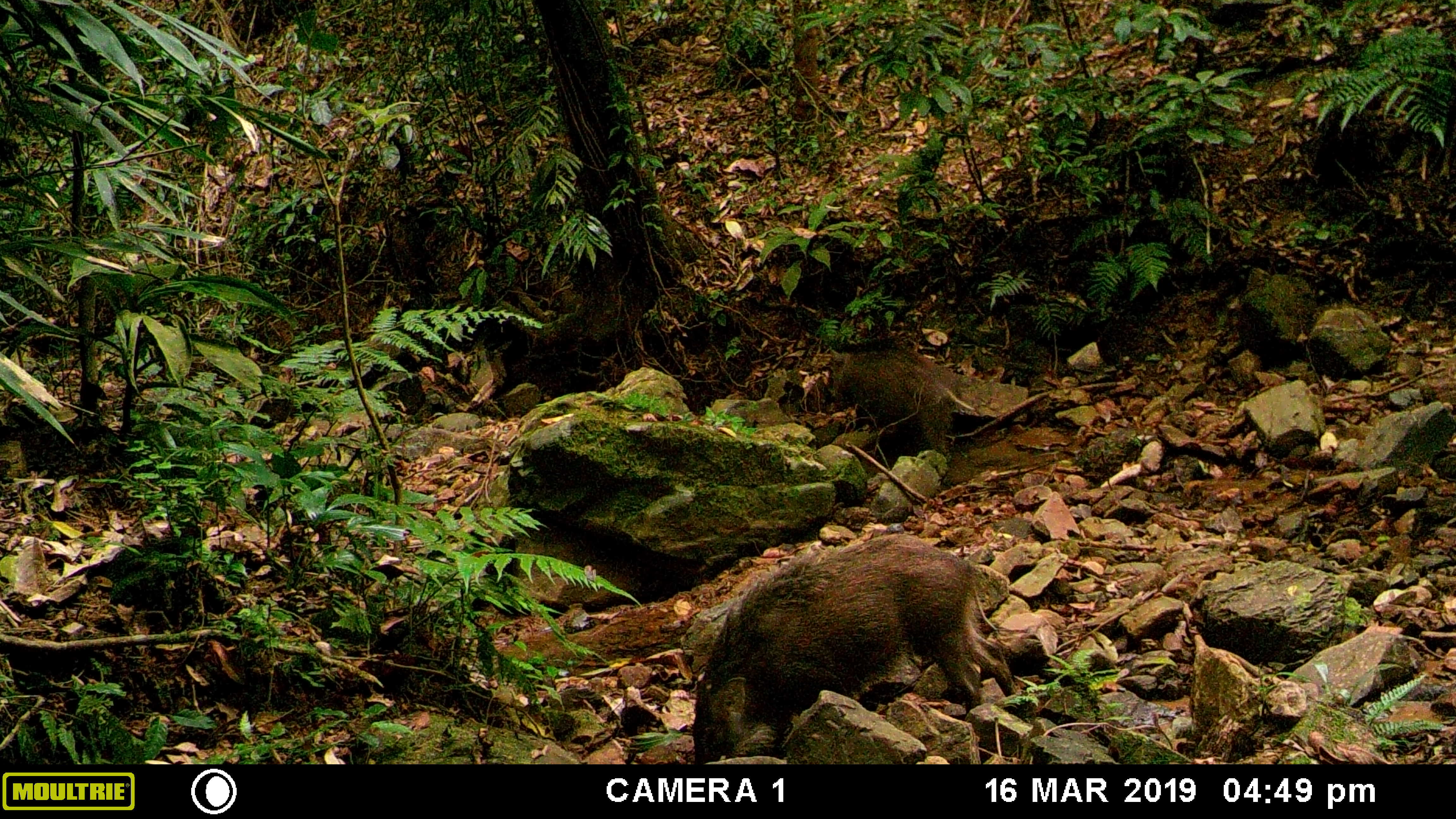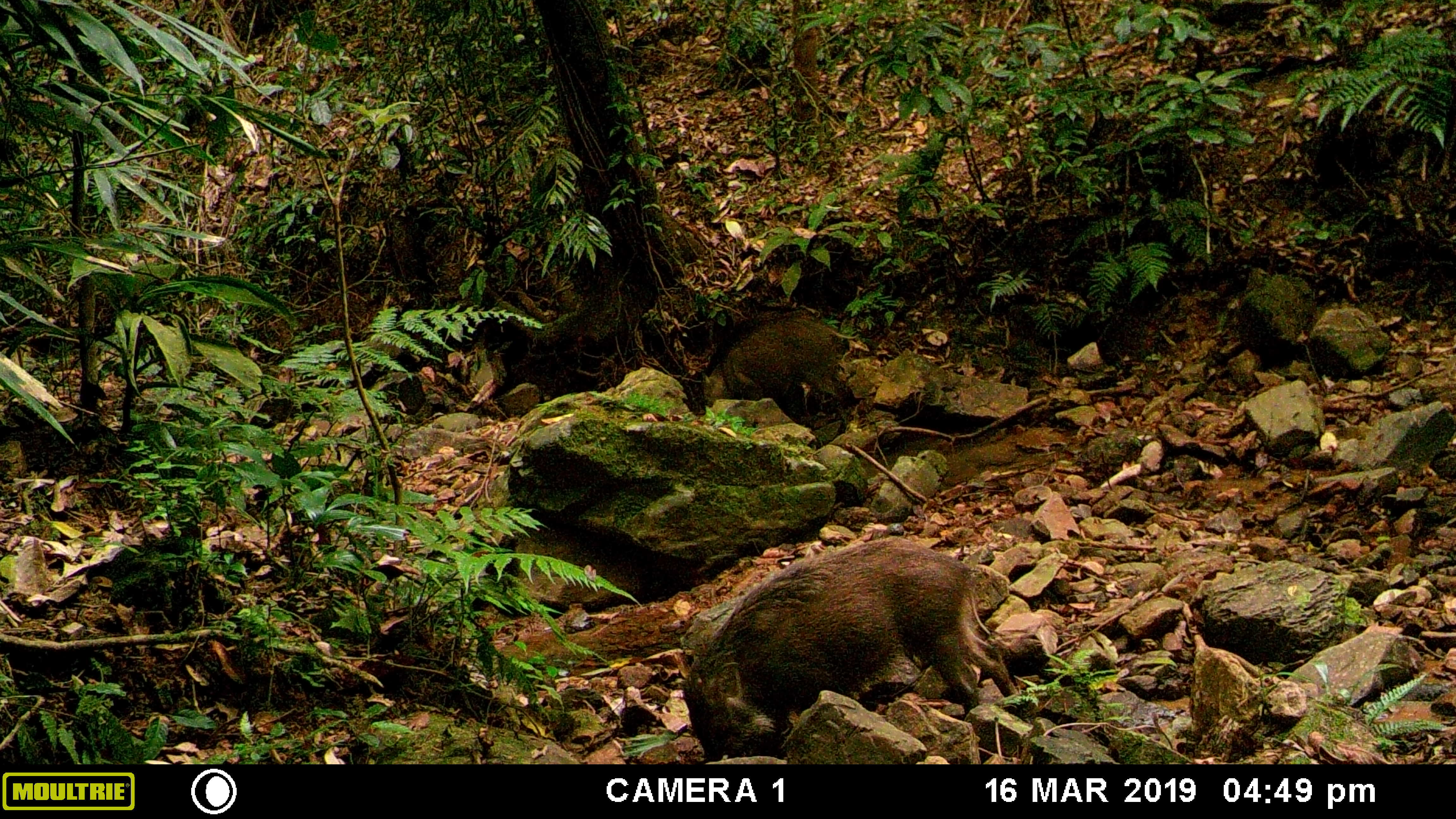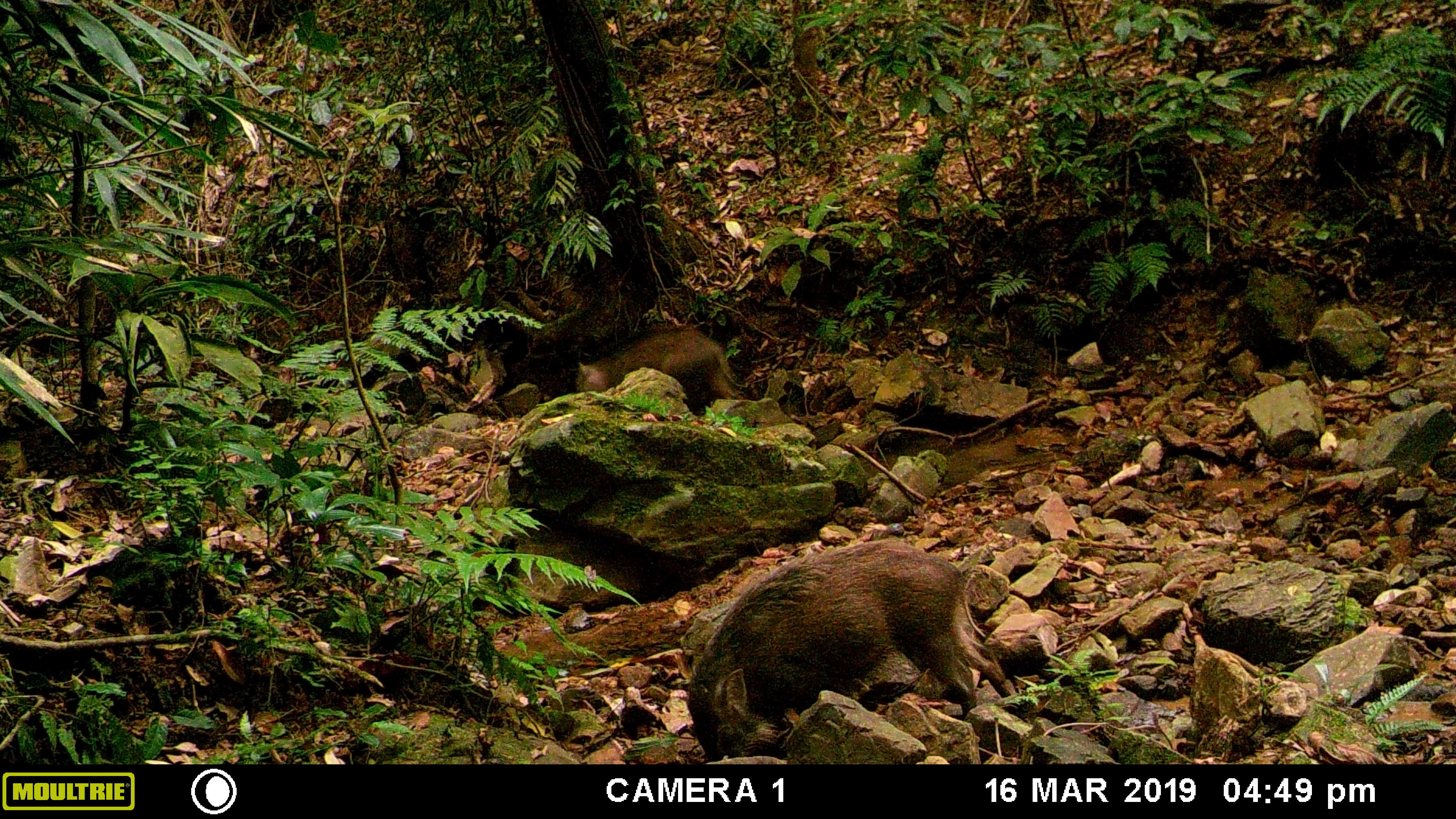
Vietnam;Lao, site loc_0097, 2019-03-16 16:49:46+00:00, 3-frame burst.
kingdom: Animalia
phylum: Chordata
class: Mammalia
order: Artiodactyla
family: Suidae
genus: Sus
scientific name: Sus scrofa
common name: eurasian wild pig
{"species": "eurasian wild pig (Sus scrofa)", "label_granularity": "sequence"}